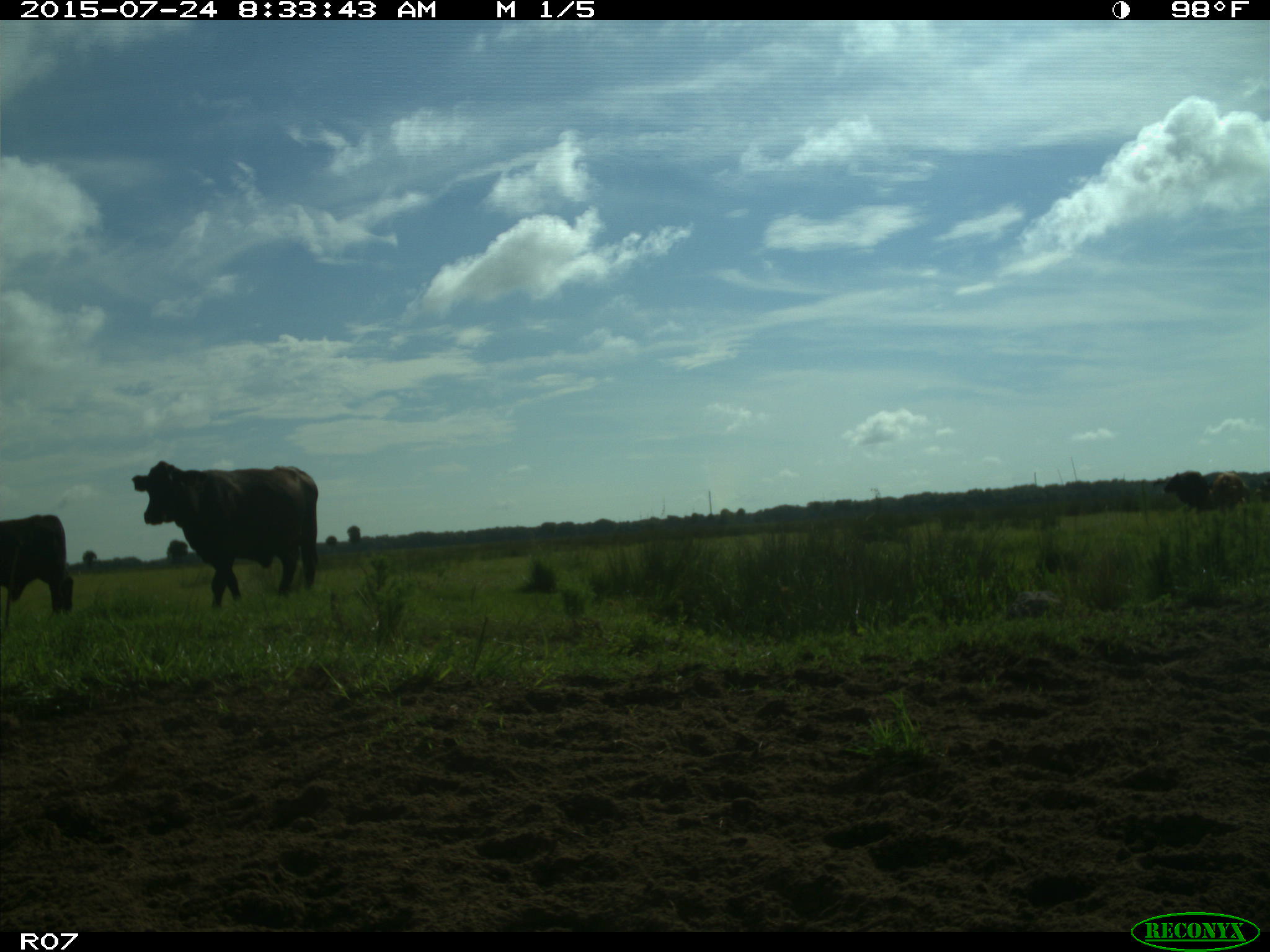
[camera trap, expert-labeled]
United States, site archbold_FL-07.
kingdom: Animalia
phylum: Chordata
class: Mammalia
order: Artiodactyla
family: Bovidae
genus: Bos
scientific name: Bos taurus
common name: domestic cow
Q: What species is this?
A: Bos taurus (domestic cow).